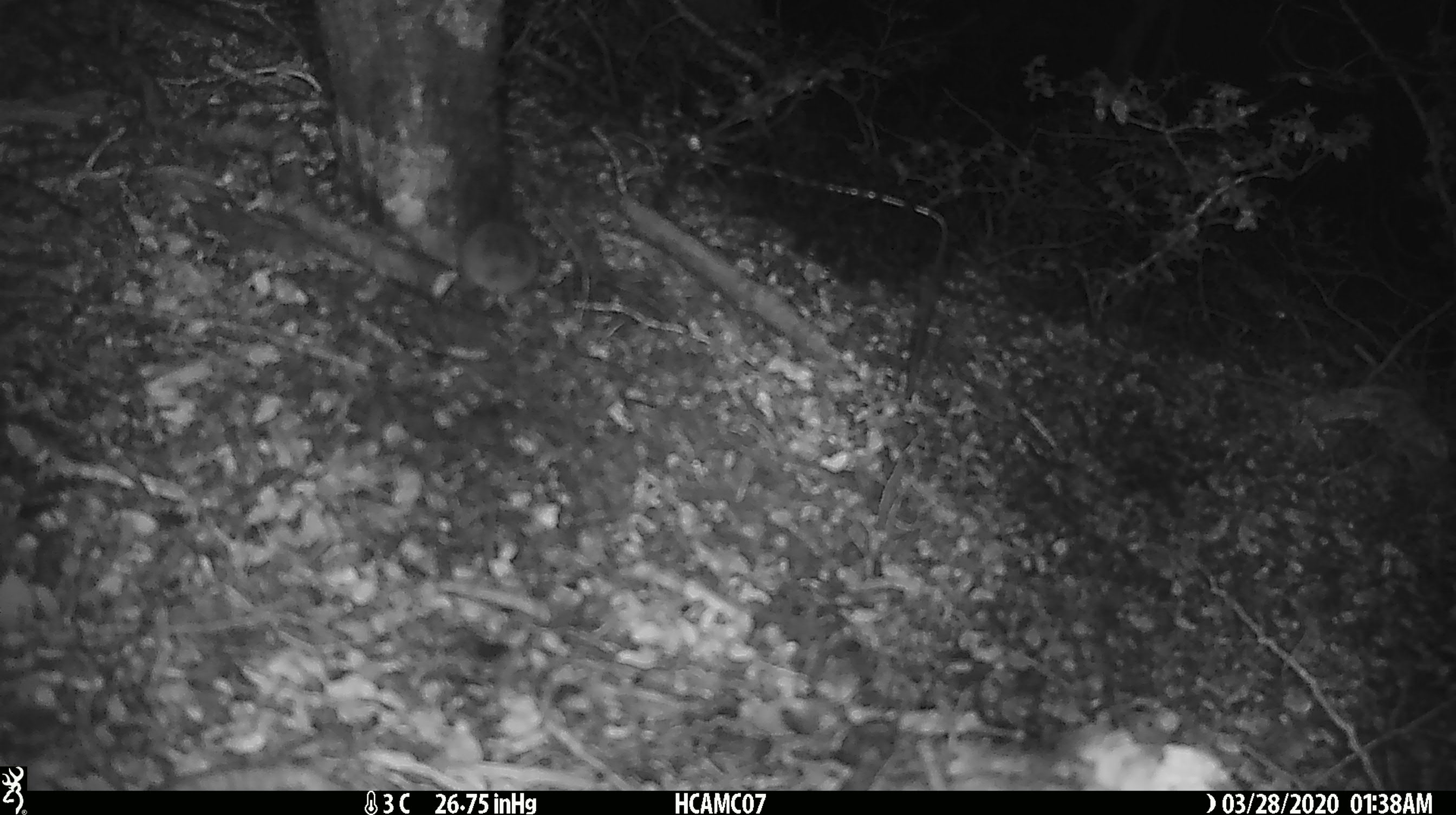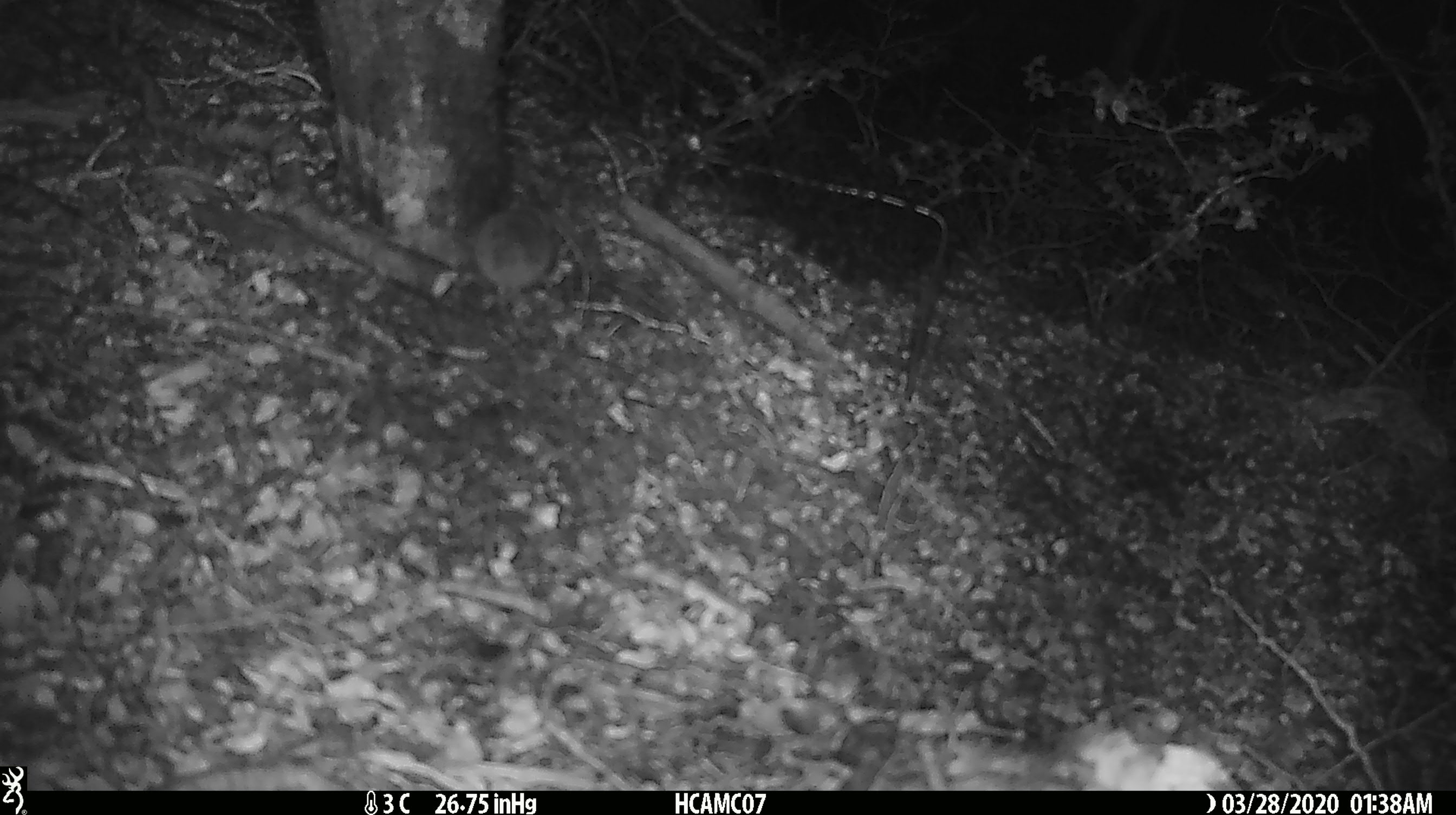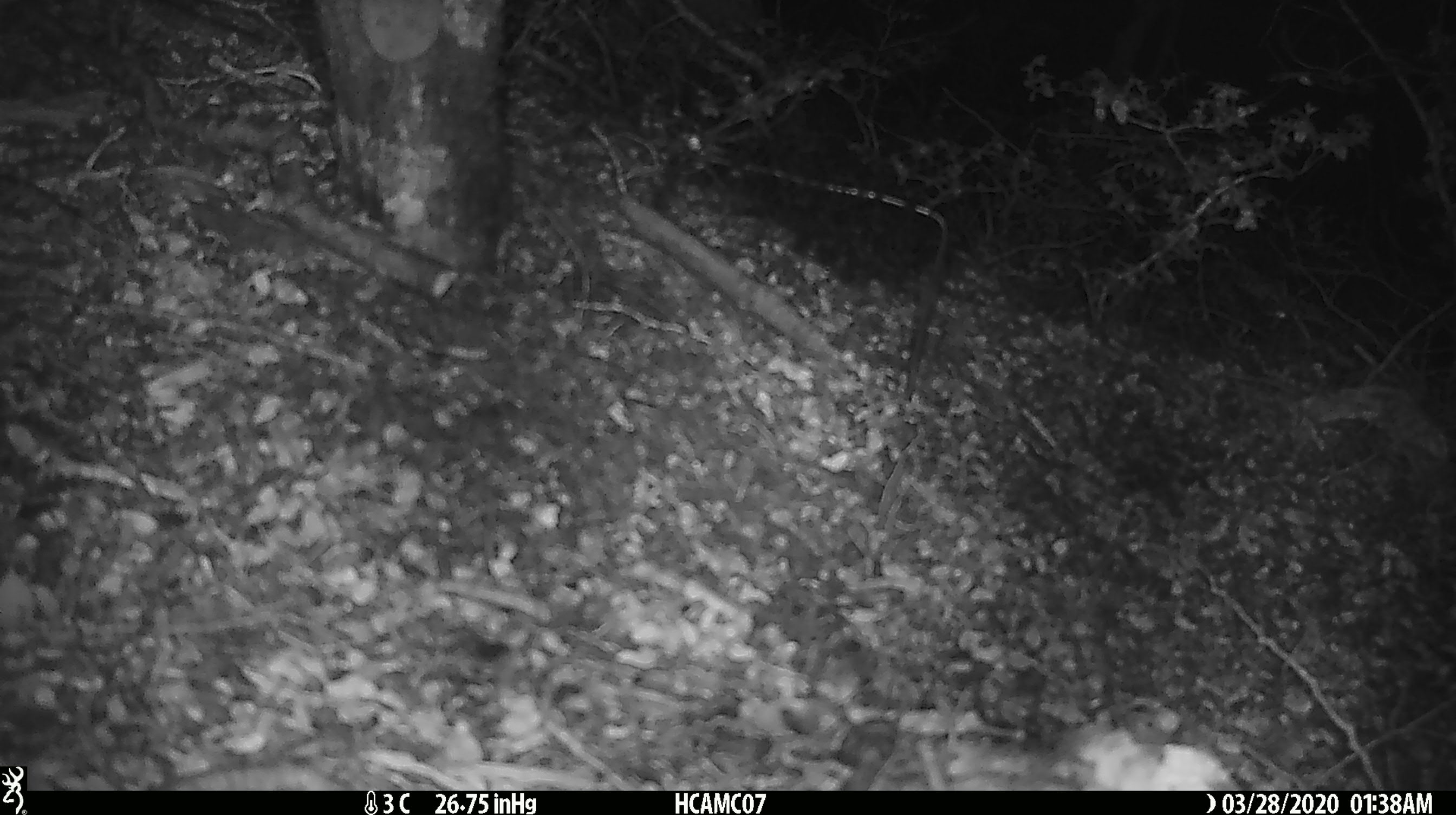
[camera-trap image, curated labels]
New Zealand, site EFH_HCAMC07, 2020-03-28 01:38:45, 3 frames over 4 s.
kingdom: Animalia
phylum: Chordata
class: Mammalia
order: Rodentia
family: Muridae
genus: Mus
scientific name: Mus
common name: mouse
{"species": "mouse (Mus)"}